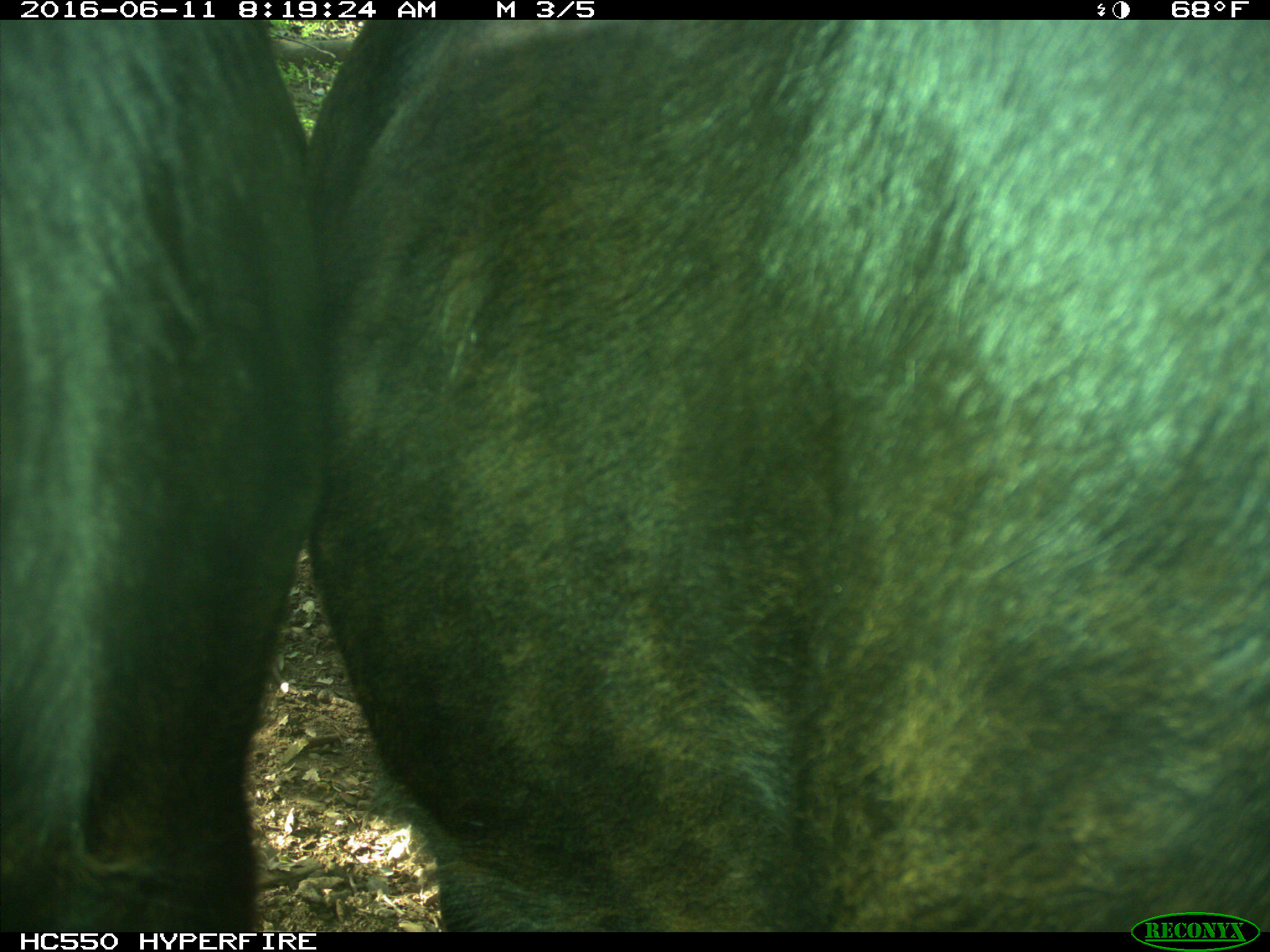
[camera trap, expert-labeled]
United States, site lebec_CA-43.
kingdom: Animalia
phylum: Chordata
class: Mammalia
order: Artiodactyla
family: Bovidae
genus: Bos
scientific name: Bos taurus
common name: domestic cow